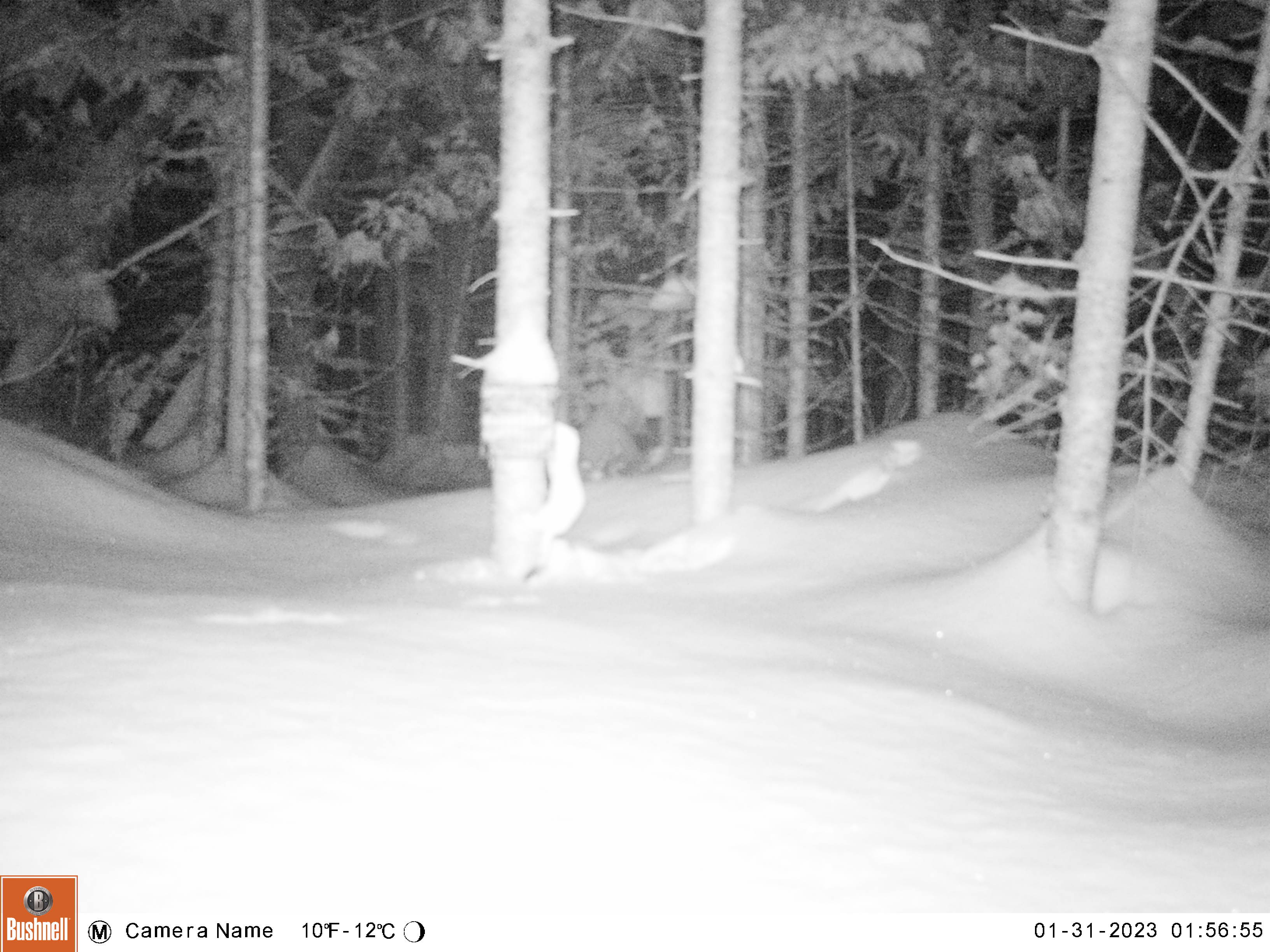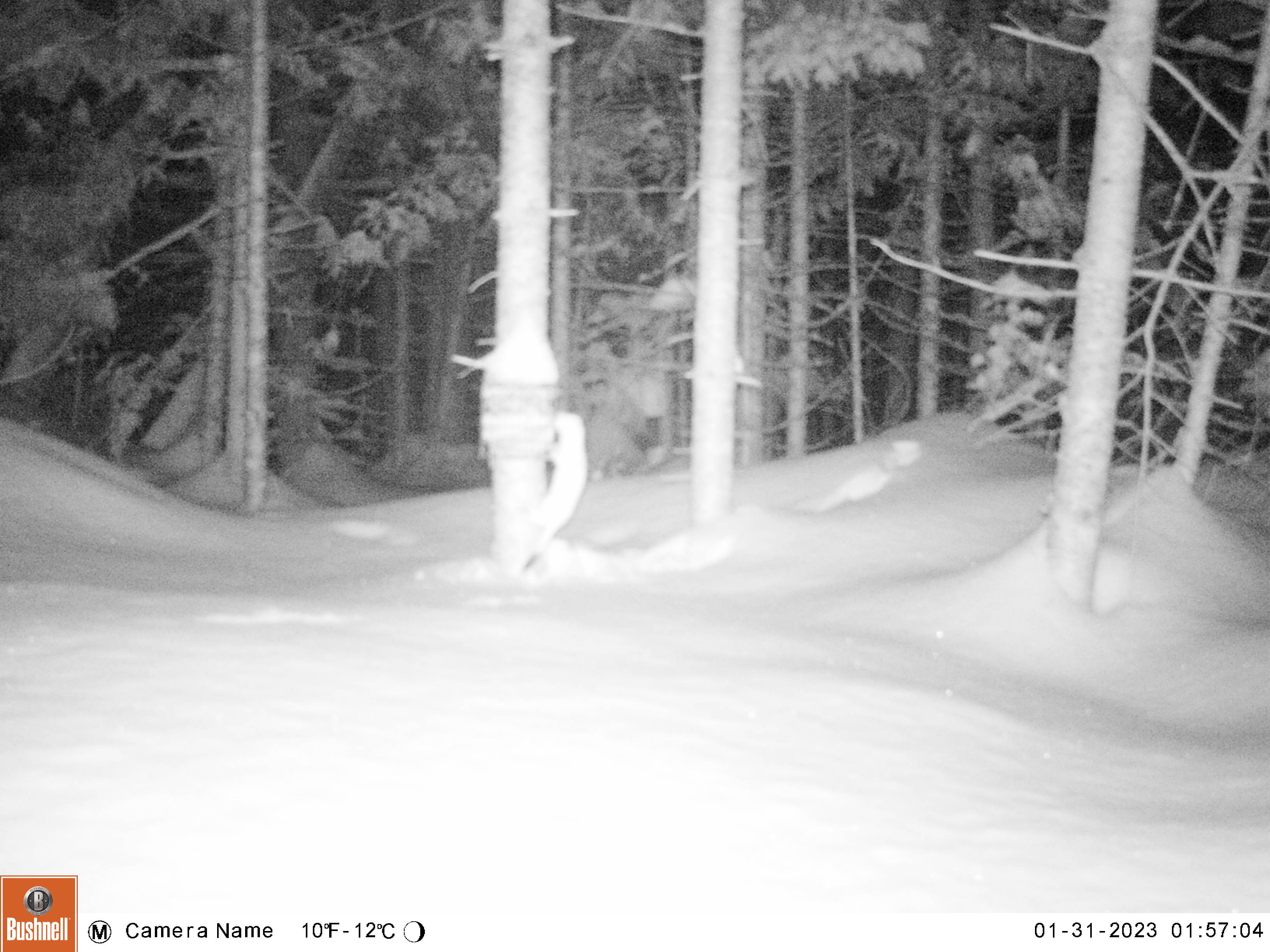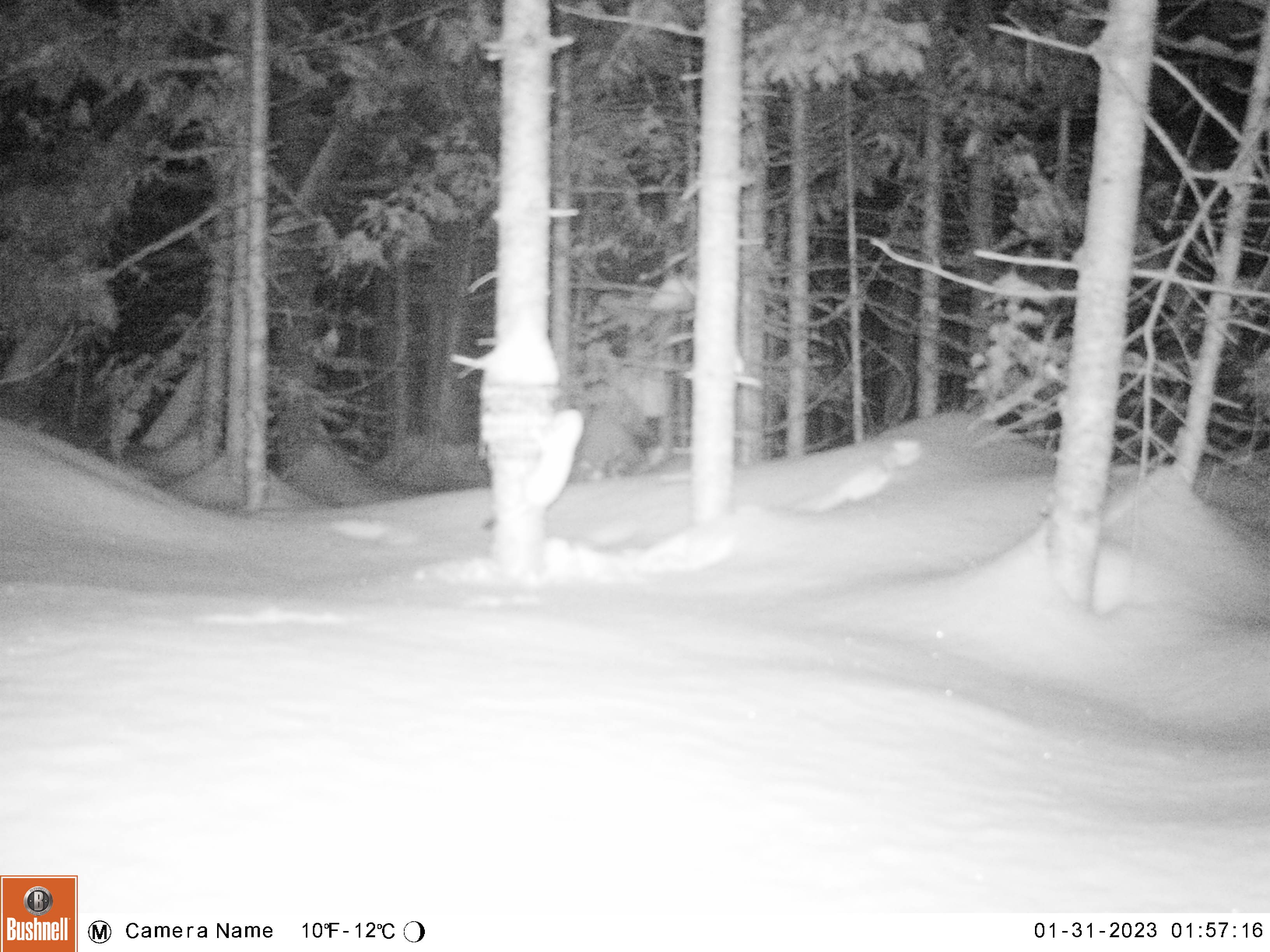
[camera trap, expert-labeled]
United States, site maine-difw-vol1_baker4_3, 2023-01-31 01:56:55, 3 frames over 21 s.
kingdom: Animalia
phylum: Chordata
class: Mammalia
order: Carnivora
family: Mustelidae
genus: Mustela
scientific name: Mustela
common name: weasel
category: weasel sp.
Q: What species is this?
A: Weasel sp. (weasel) (Mustela).